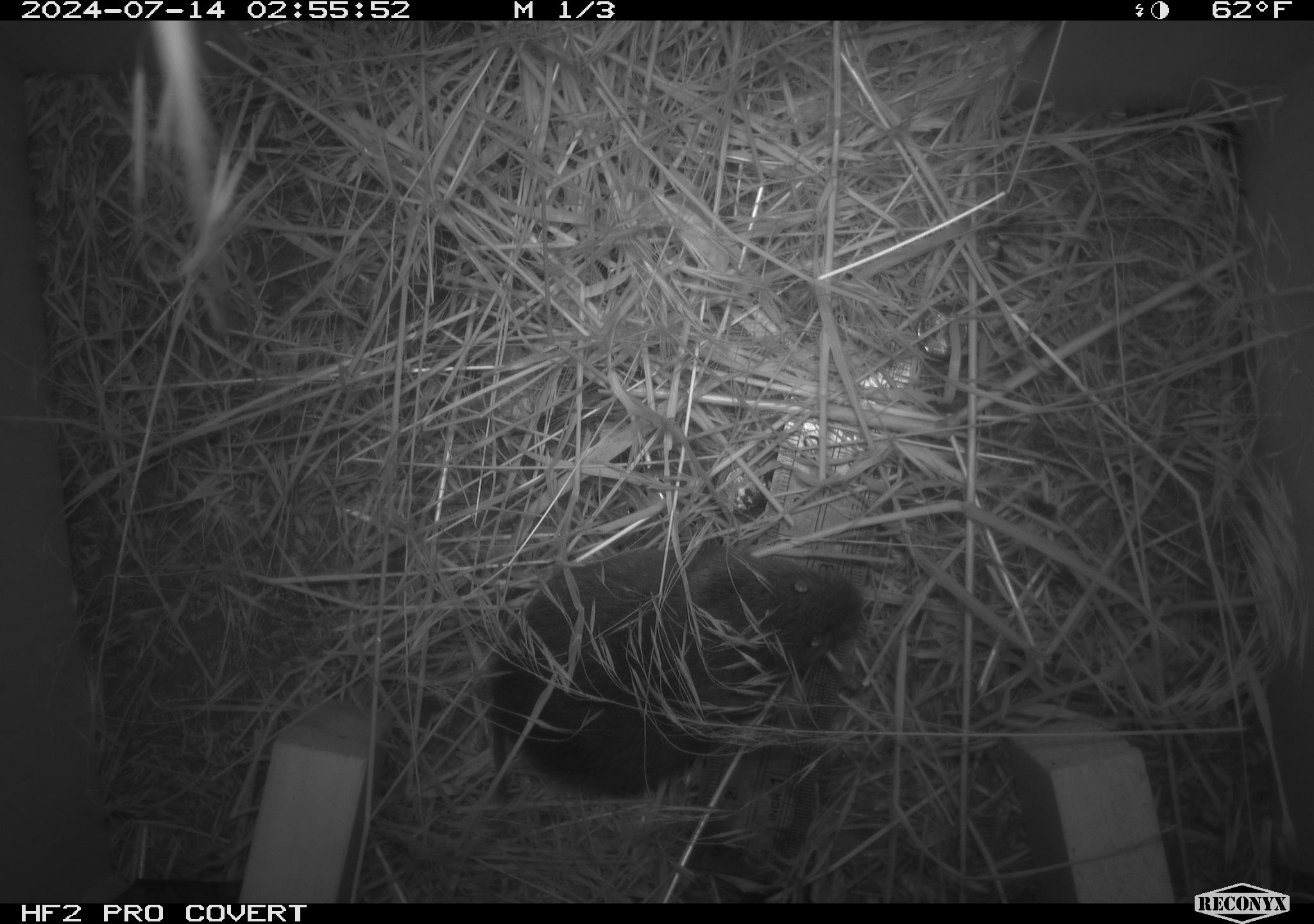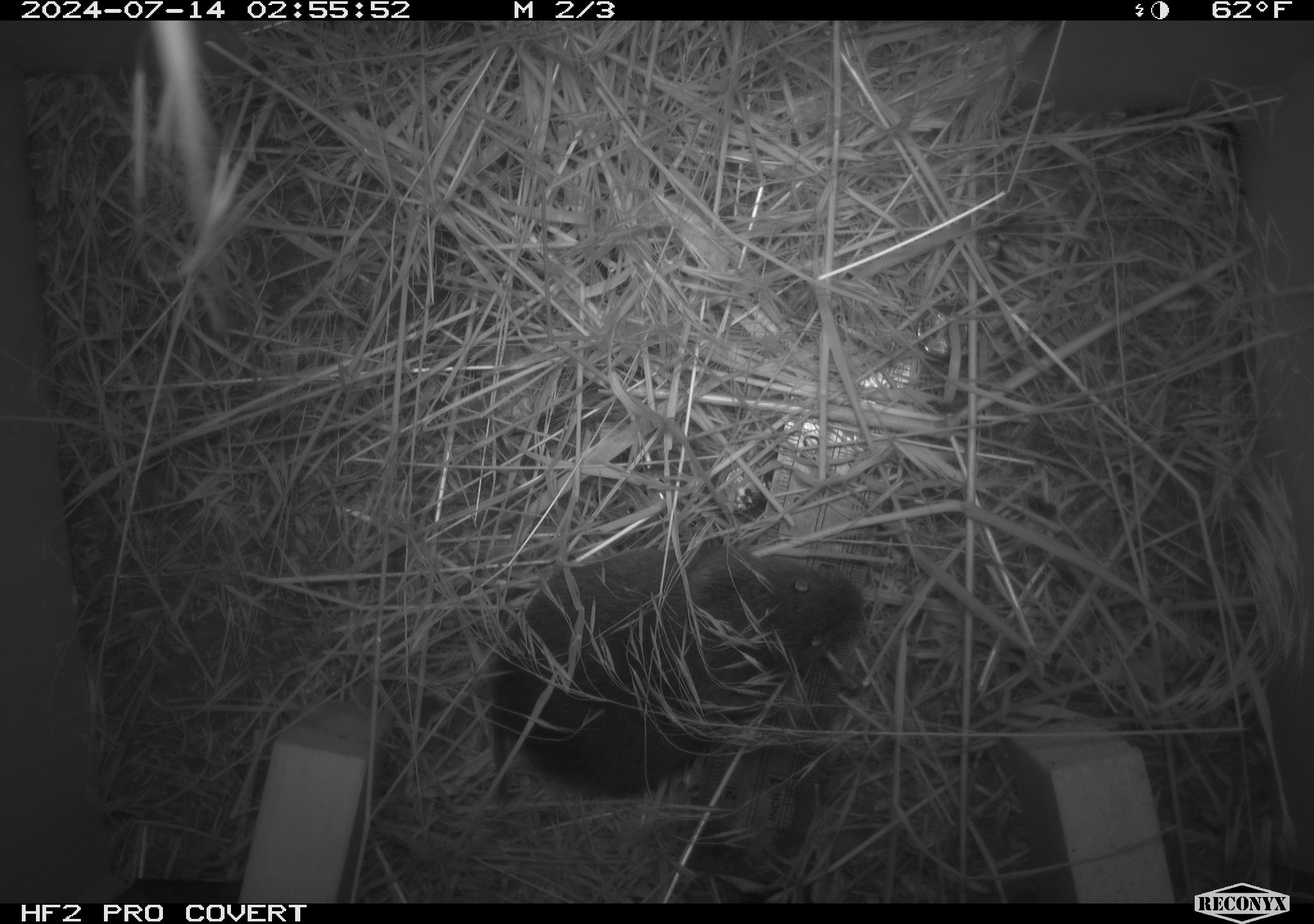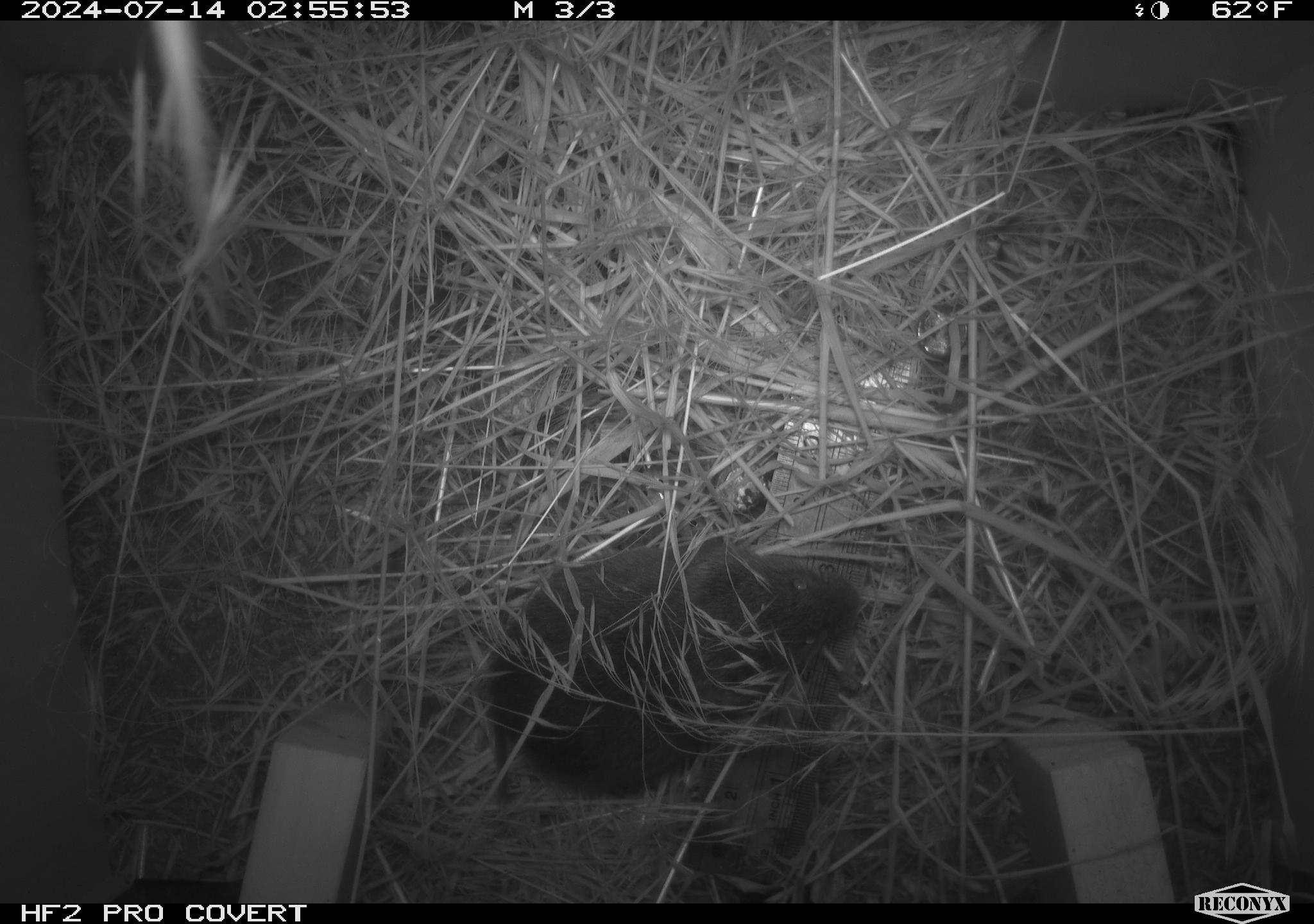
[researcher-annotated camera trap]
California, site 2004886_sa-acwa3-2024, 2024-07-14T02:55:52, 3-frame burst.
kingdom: Animalia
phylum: Chordata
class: Mammalia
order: Rodentia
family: Cricetidae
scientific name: Arvicolinae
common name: voles, lemmings, and muskrats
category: arvicolinae subfamily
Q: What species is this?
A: Arvicolinae subfamily (voles, lemmings, and muskrats) (Arvicolinae).